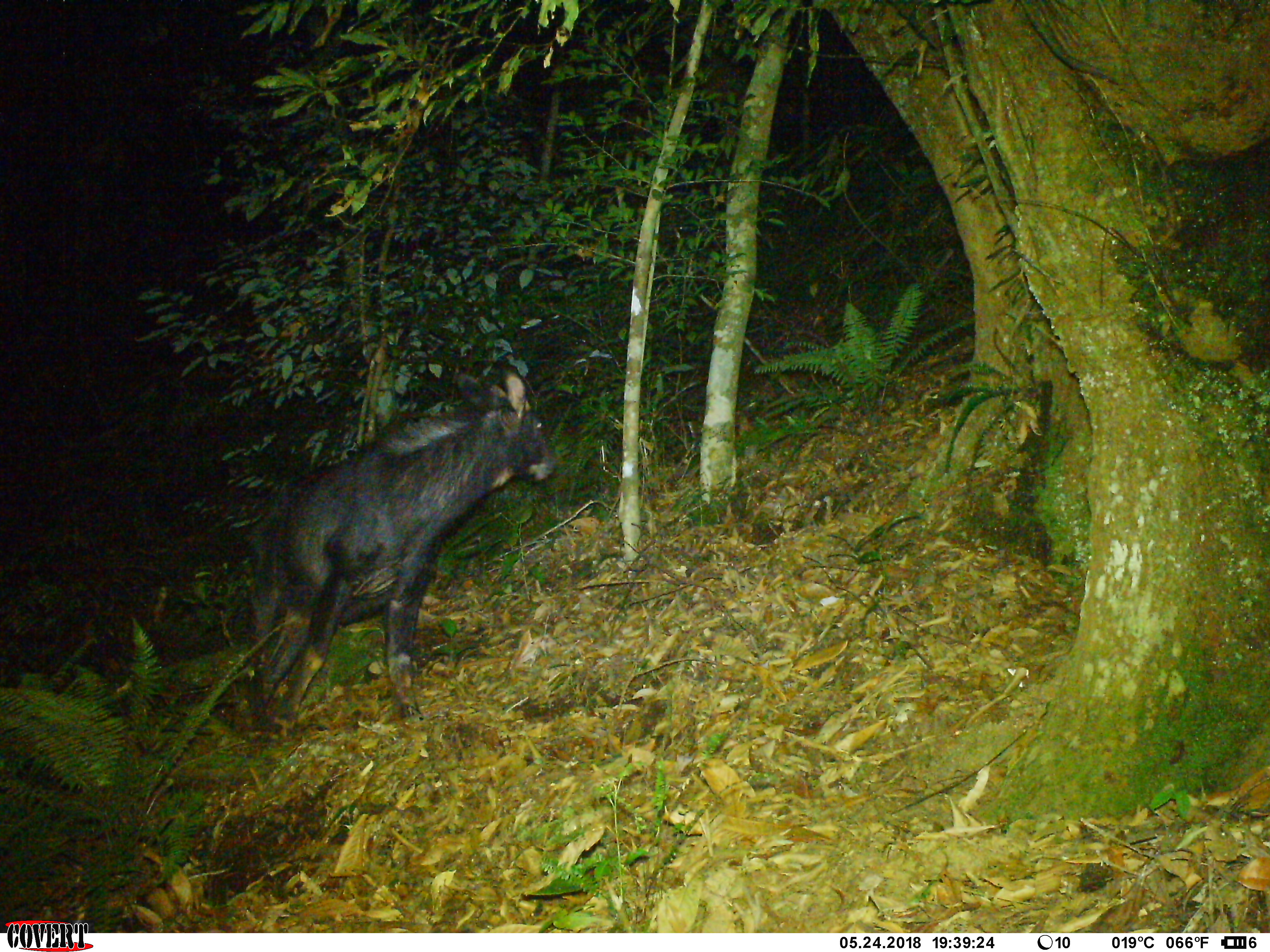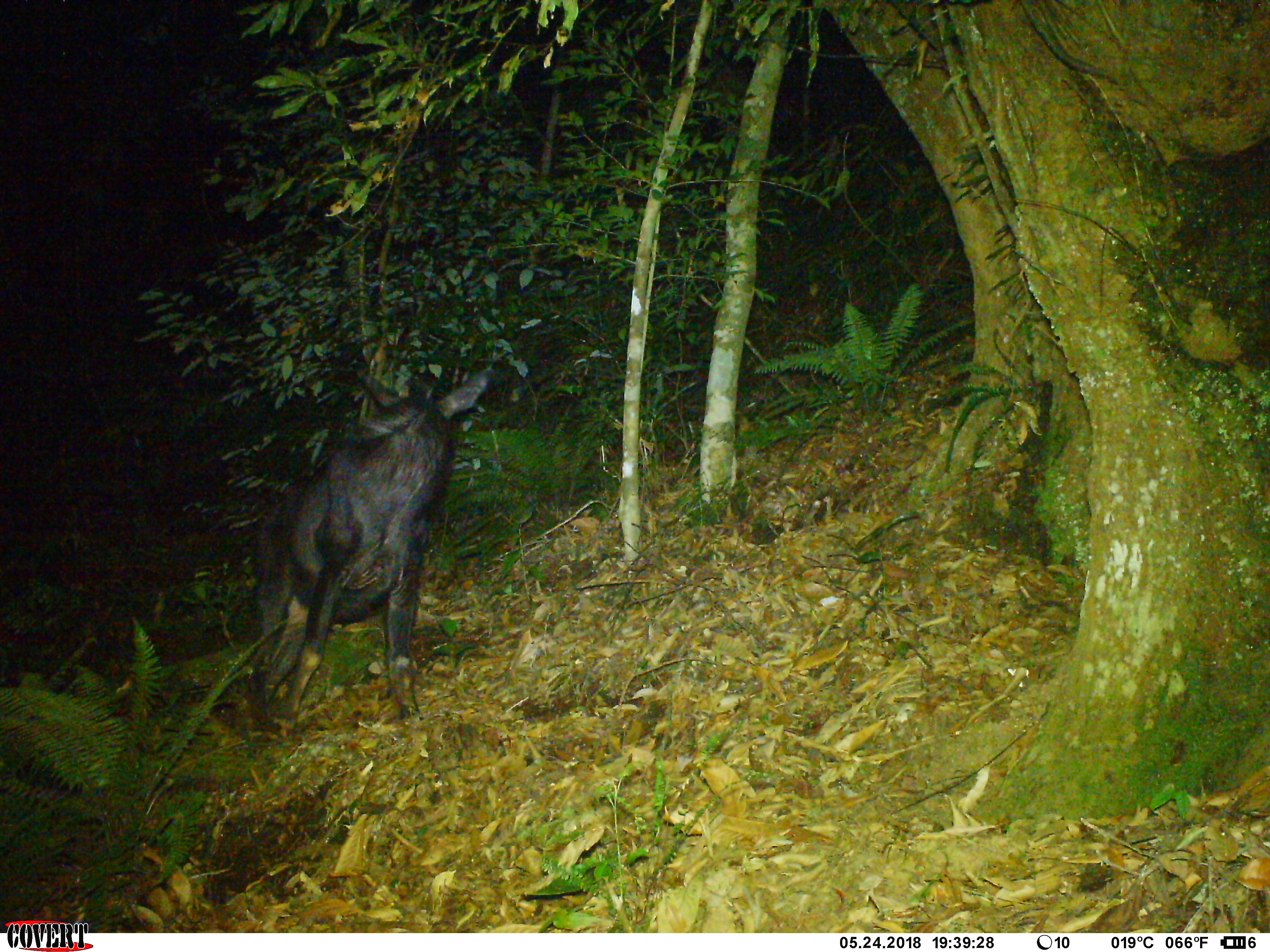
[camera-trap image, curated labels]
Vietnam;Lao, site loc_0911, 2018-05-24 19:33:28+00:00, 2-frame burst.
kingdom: Animalia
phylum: Chordata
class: Mammalia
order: Artiodactyla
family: Bovidae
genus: Capricornis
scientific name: Capricornis sumatraensis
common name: chinese serow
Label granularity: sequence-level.